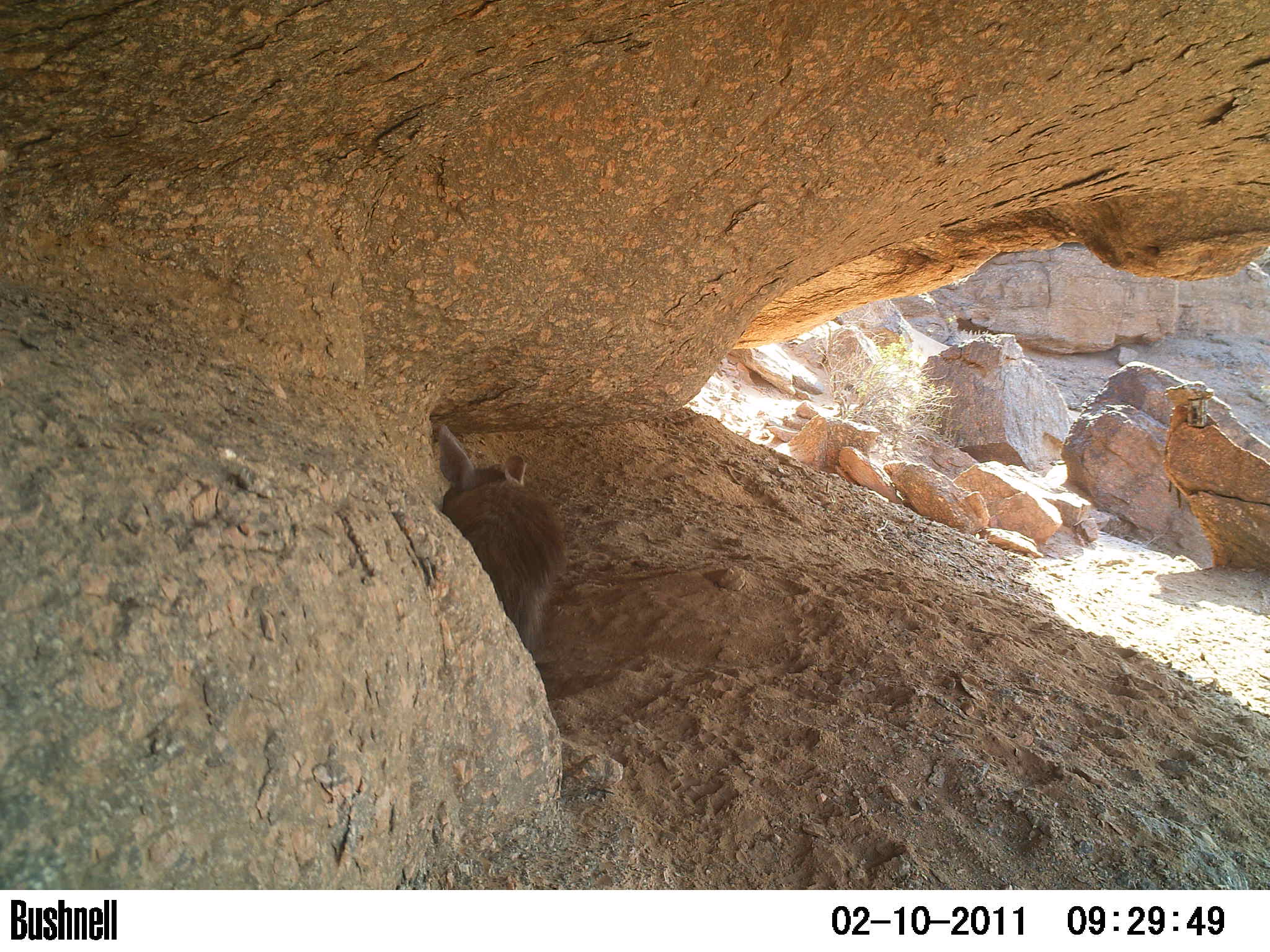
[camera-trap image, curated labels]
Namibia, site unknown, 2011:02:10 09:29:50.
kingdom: Animalia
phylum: Chordata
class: Mammalia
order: Carnivora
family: Hyaenidae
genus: Parahyaena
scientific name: Parahyaena brunnea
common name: brown hyena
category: hyaena brunnea